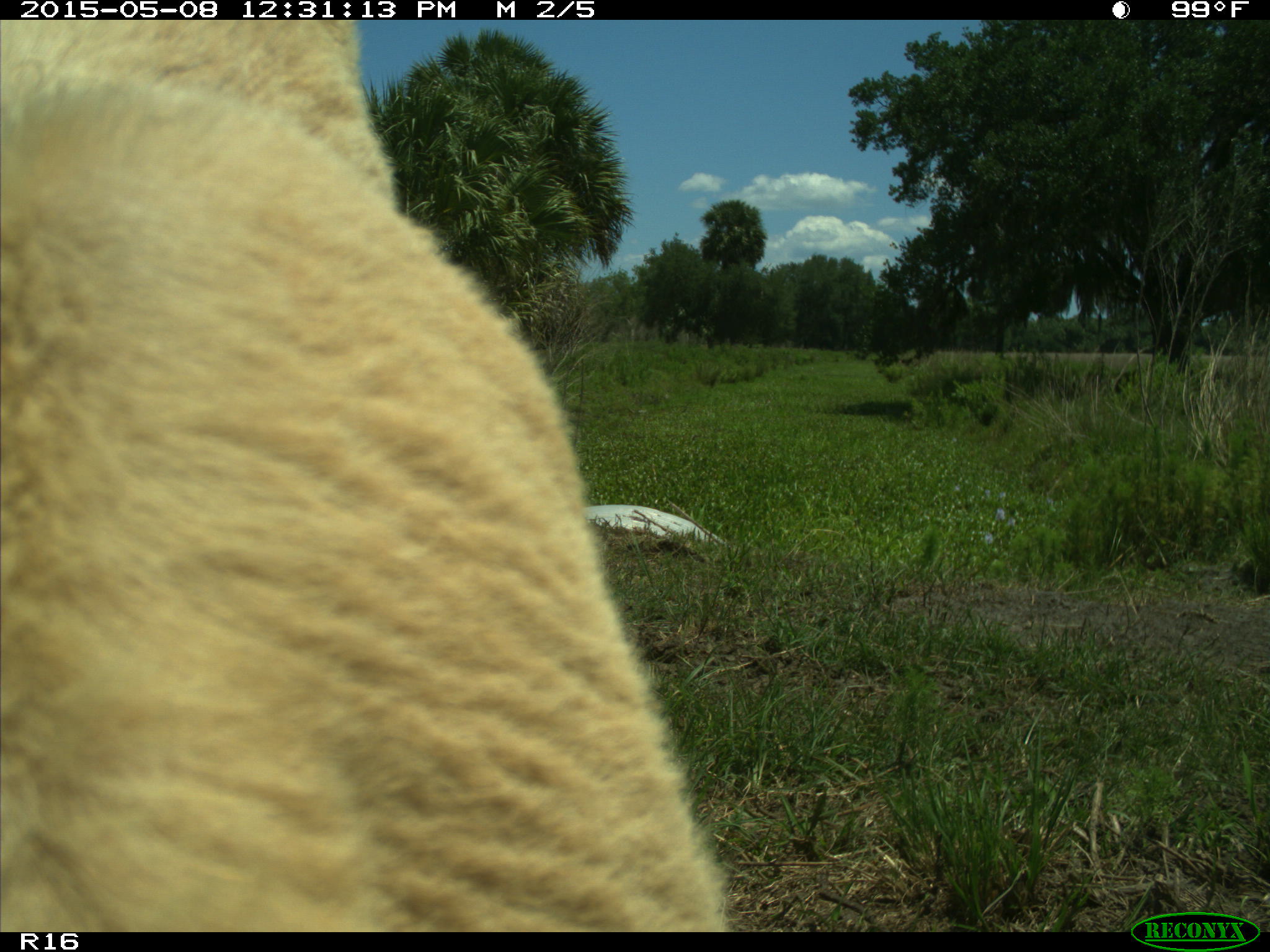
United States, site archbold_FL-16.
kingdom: Animalia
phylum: Chordata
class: Mammalia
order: Artiodactyla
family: Bovidae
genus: Bos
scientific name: Bos taurus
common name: domestic cow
Bos taurus (domestic cow).